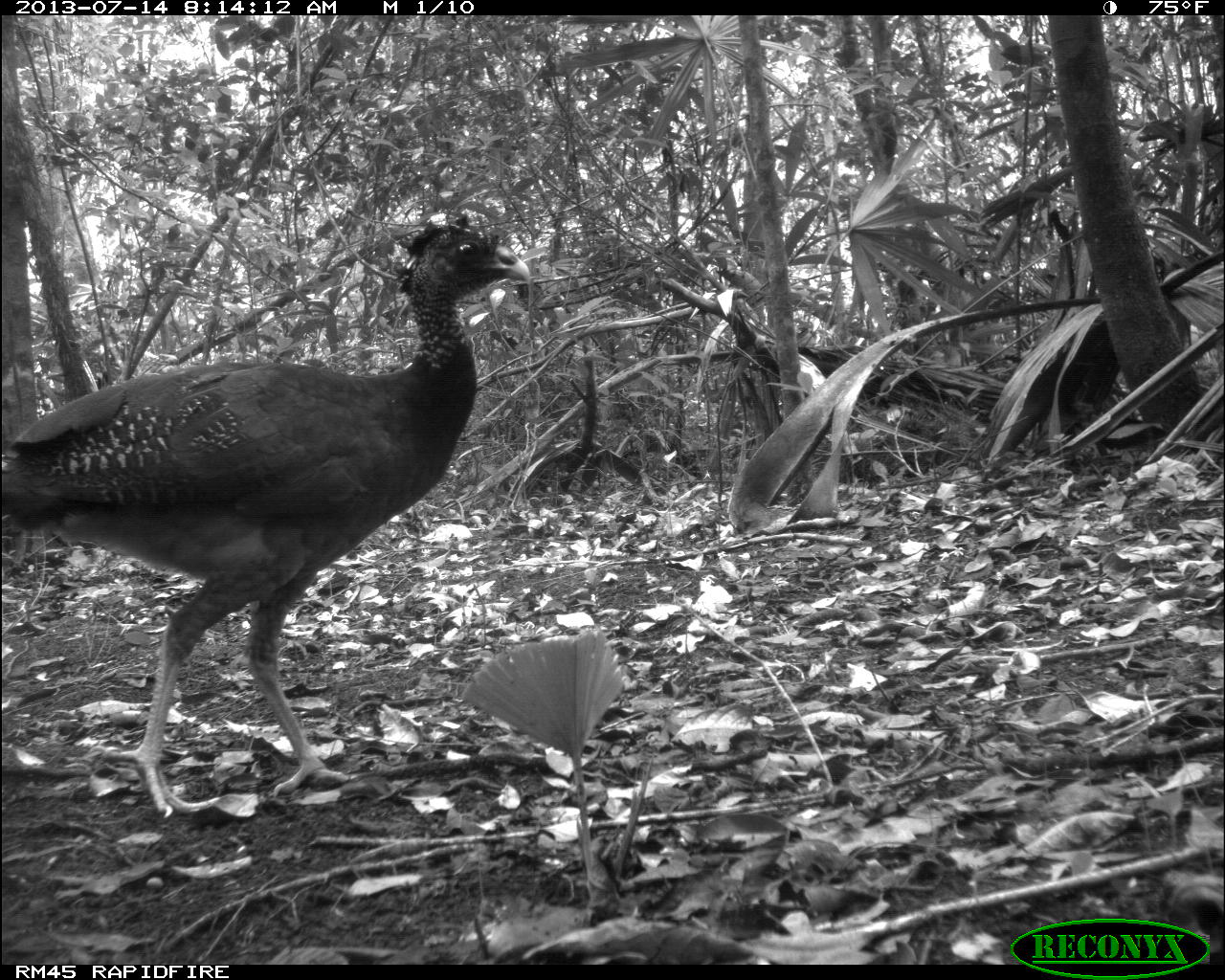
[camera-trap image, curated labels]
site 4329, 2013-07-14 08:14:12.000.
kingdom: Animalia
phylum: Chordata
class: Aves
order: Galliformes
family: Cracidae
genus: Crax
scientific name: Crax rubra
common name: great curassow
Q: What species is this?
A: Crax rubra (great curassow).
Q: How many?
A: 1.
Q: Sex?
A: Female.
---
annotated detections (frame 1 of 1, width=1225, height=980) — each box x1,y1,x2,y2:
crax rubra: 0,210,530,816